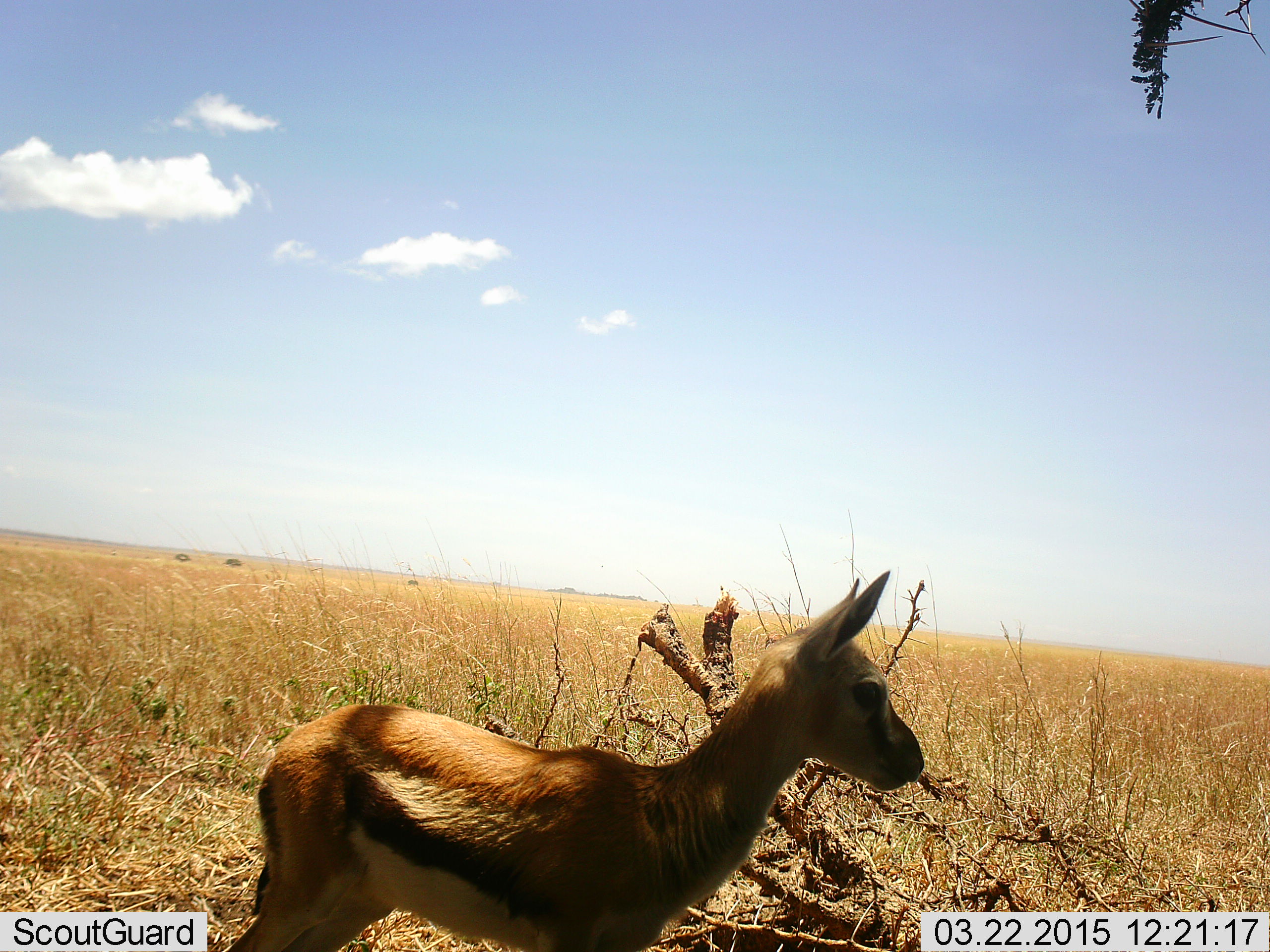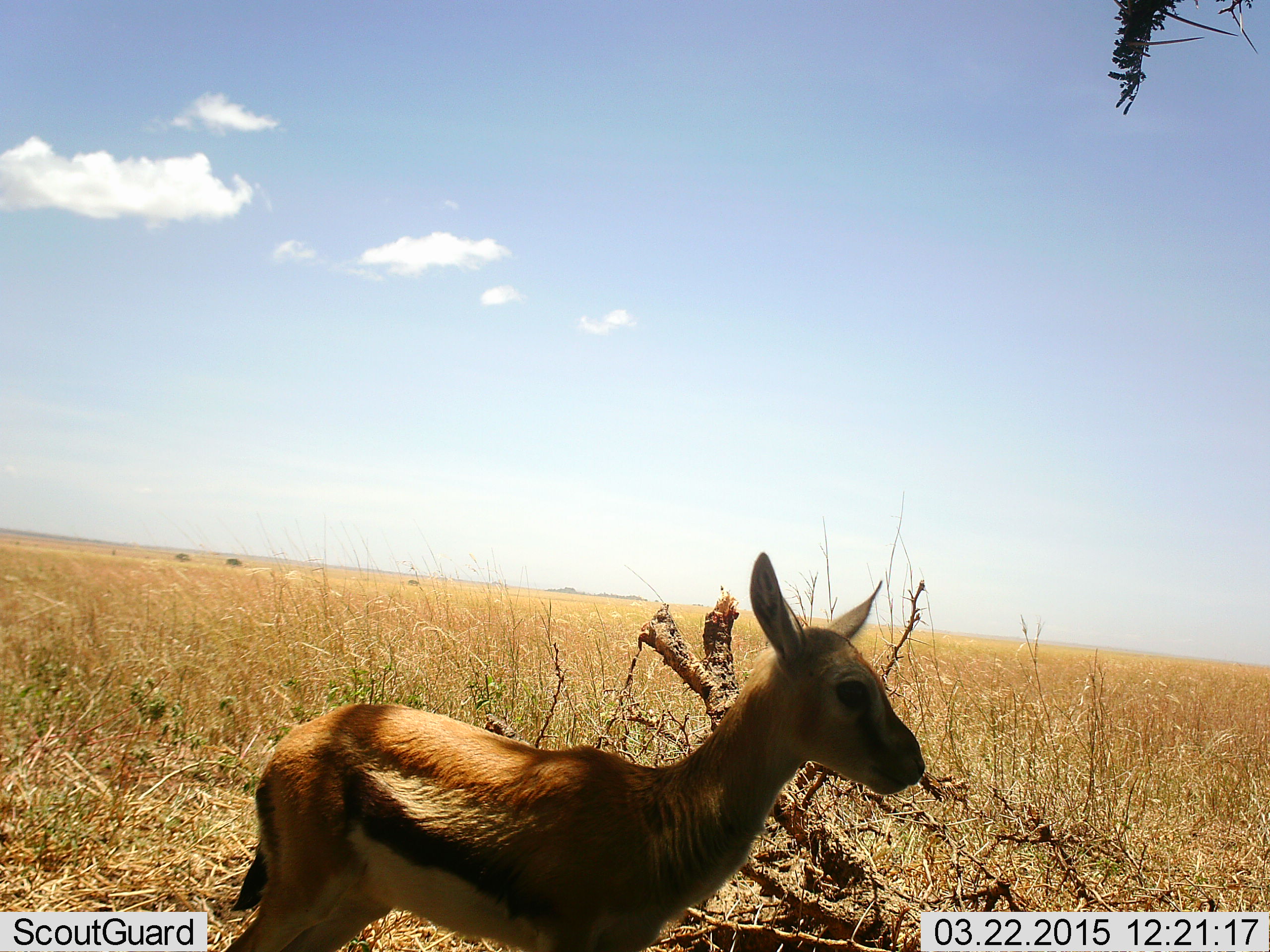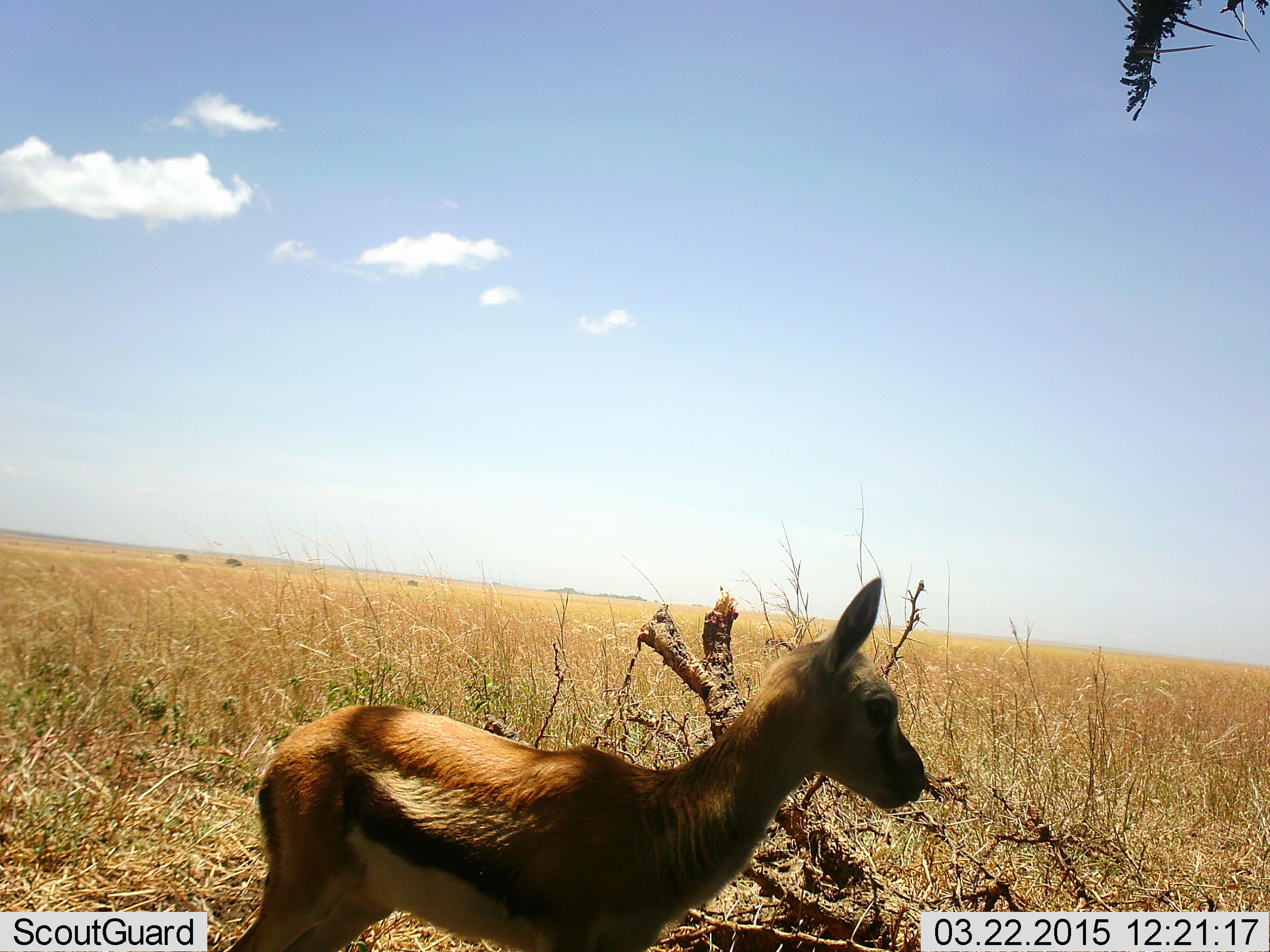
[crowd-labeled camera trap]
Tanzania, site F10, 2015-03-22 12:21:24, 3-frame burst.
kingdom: Animalia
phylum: Chordata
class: Mammalia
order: Artiodactyla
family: Bovidae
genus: Eudorcas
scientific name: Eudorcas thomsonii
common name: thomson's gazelle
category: gazellethomsons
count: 1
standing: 100%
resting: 0%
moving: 0%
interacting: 0%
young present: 80%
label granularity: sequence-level